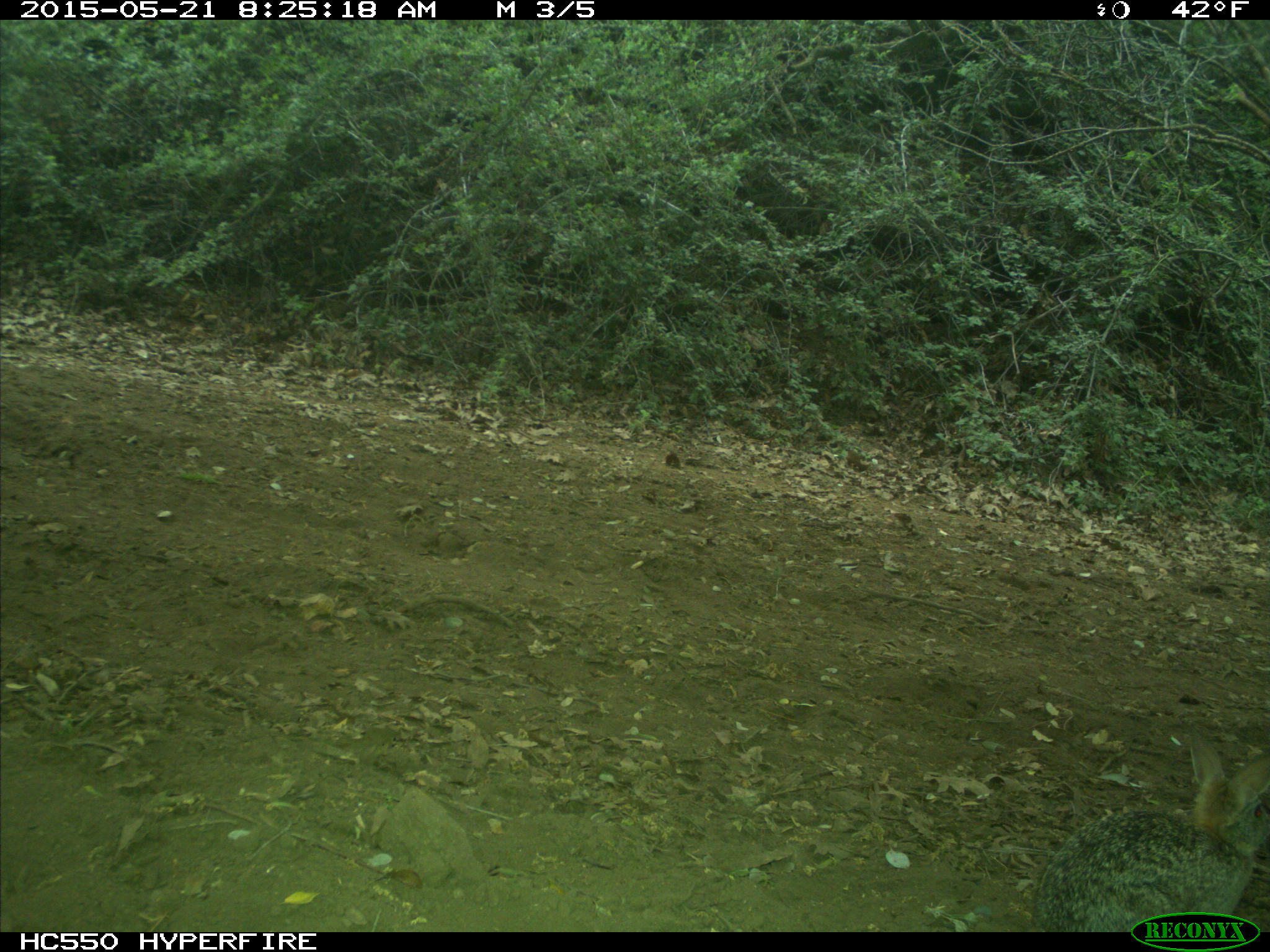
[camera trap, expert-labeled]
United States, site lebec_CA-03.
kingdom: Animalia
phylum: Chordata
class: Mammalia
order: Lagomorpha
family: Leporidae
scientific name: Leporidae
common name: rabbits and hares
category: unidentified rabbit